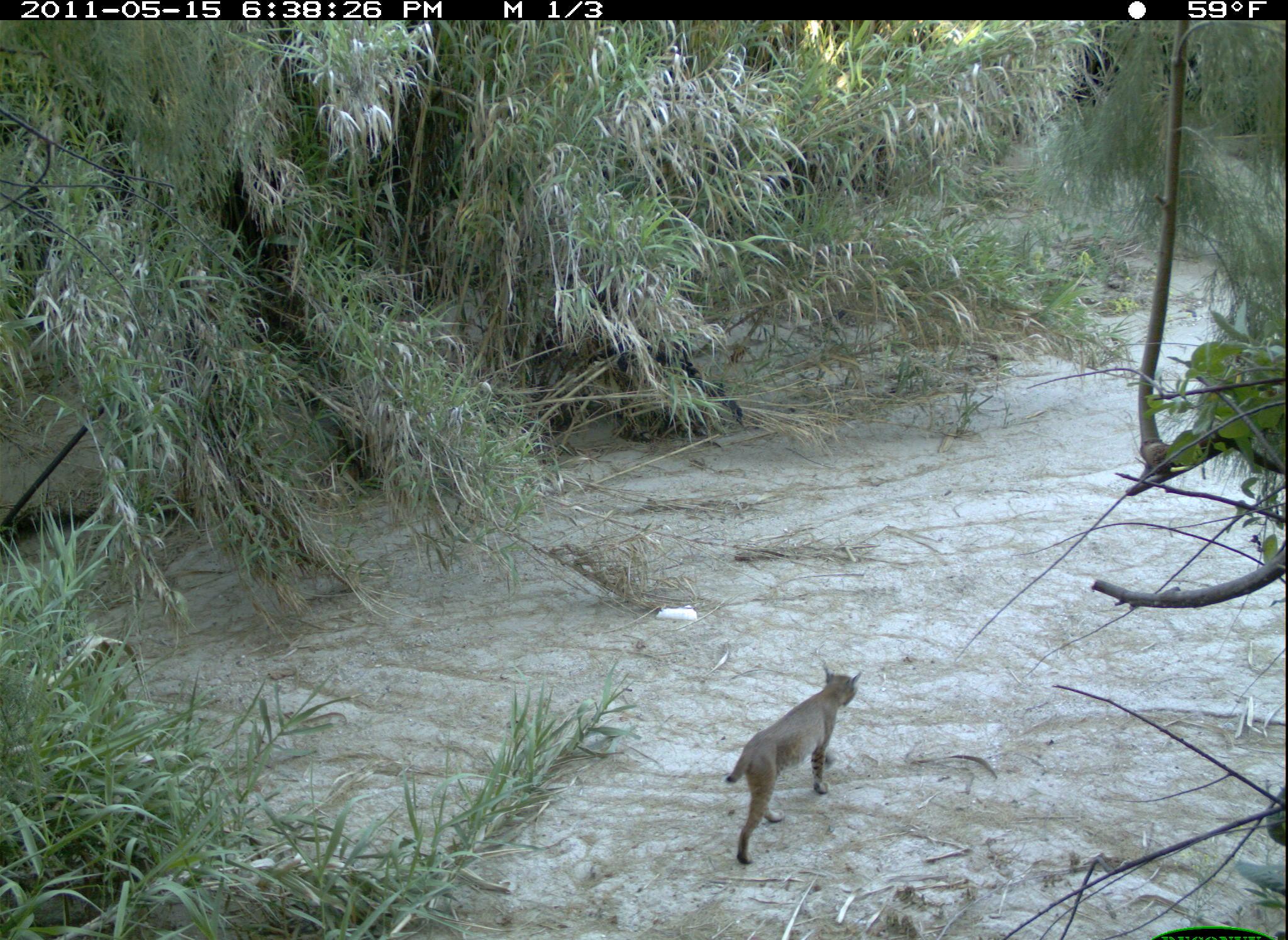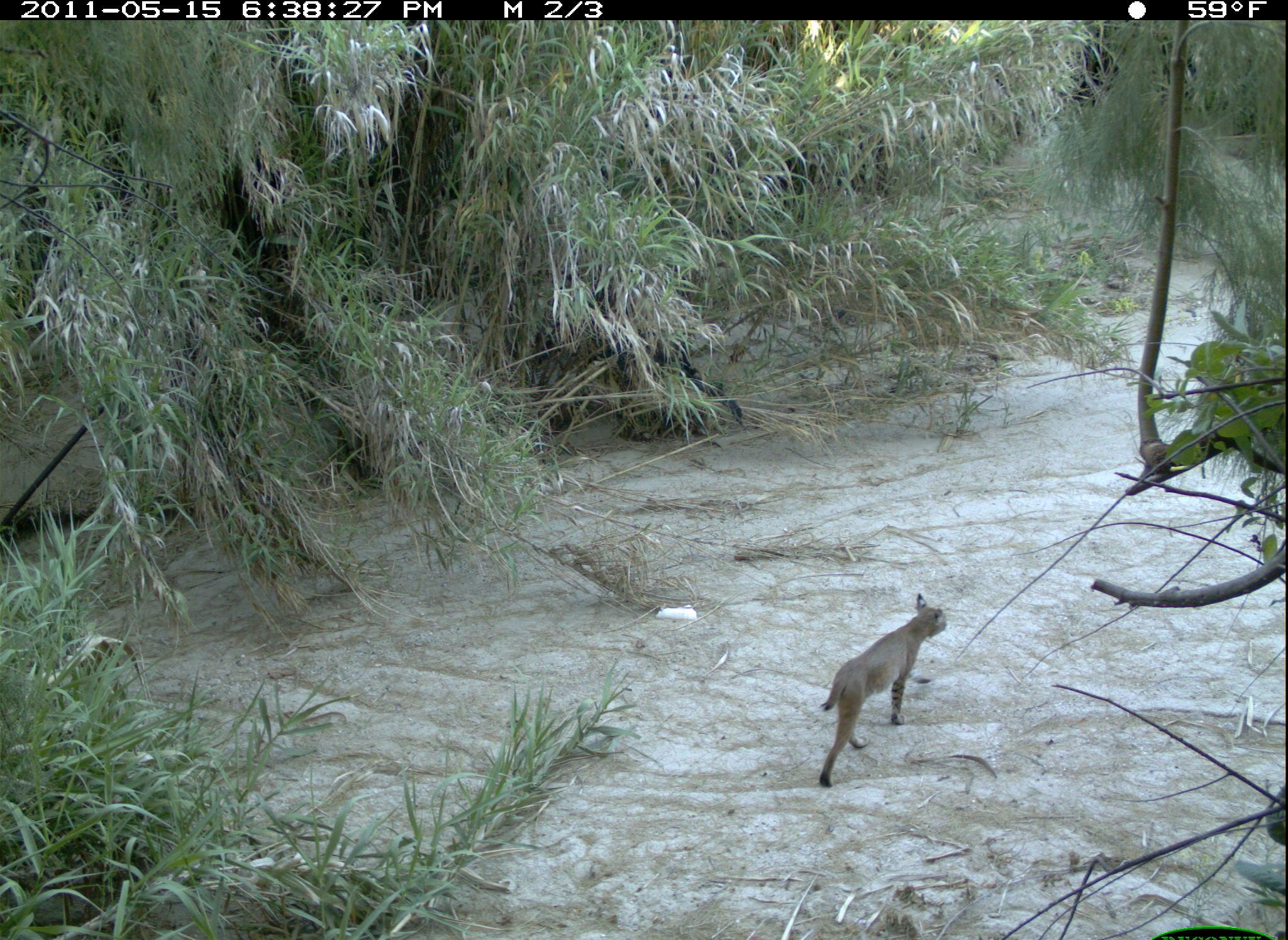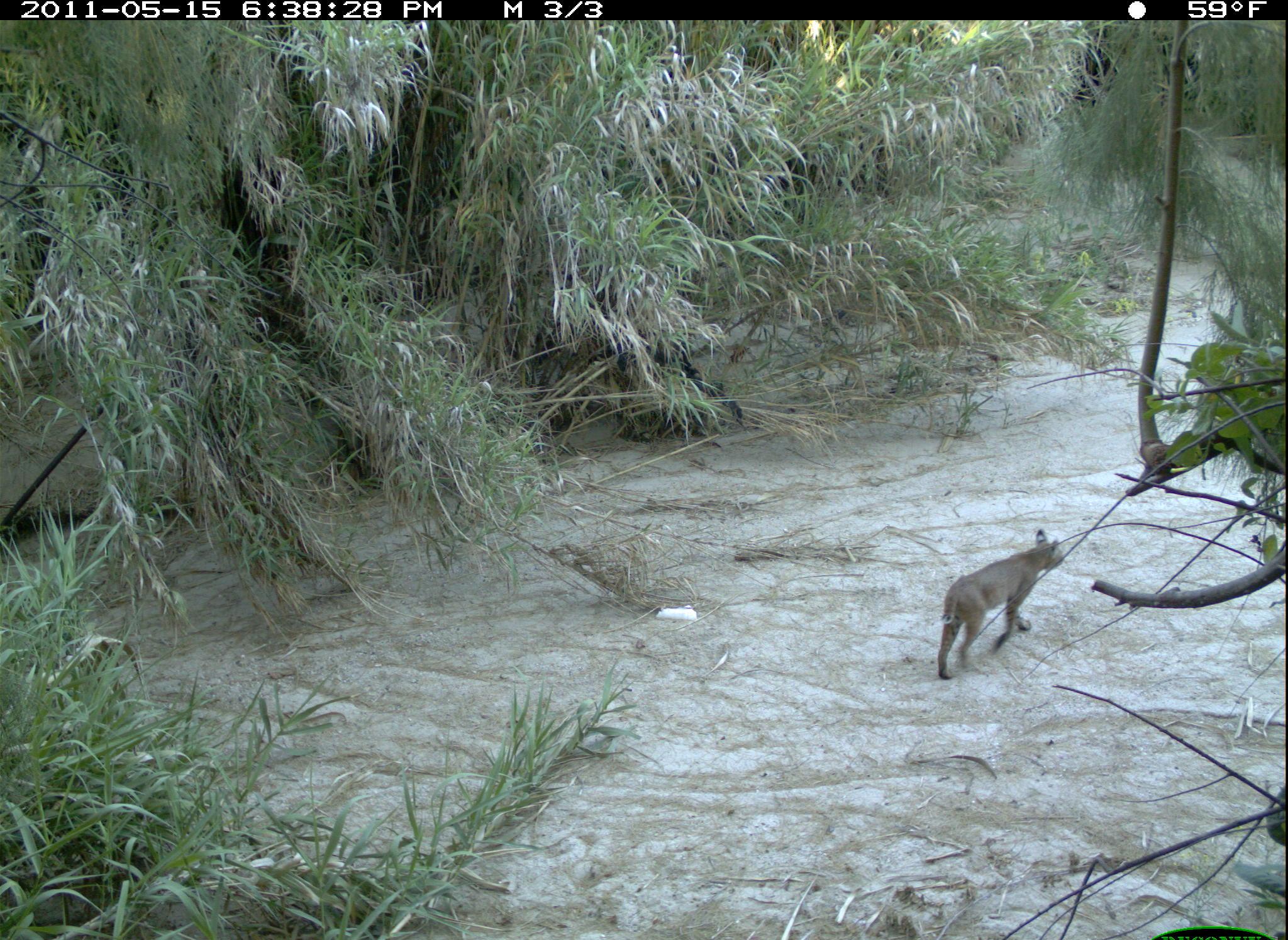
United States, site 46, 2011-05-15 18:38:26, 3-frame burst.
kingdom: Animalia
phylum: Chordata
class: Mammalia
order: Carnivora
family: Felidae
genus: Lynx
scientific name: Lynx rufus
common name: bobcat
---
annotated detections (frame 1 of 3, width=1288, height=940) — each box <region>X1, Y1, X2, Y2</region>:
bobcat: <region>705, 656, 863, 889</region>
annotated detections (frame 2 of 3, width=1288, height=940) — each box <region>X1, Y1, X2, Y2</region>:
bobcat: <region>811, 581, 947, 791</region>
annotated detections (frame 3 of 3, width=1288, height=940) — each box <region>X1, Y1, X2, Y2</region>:
bobcat: <region>921, 522, 1075, 693</region>